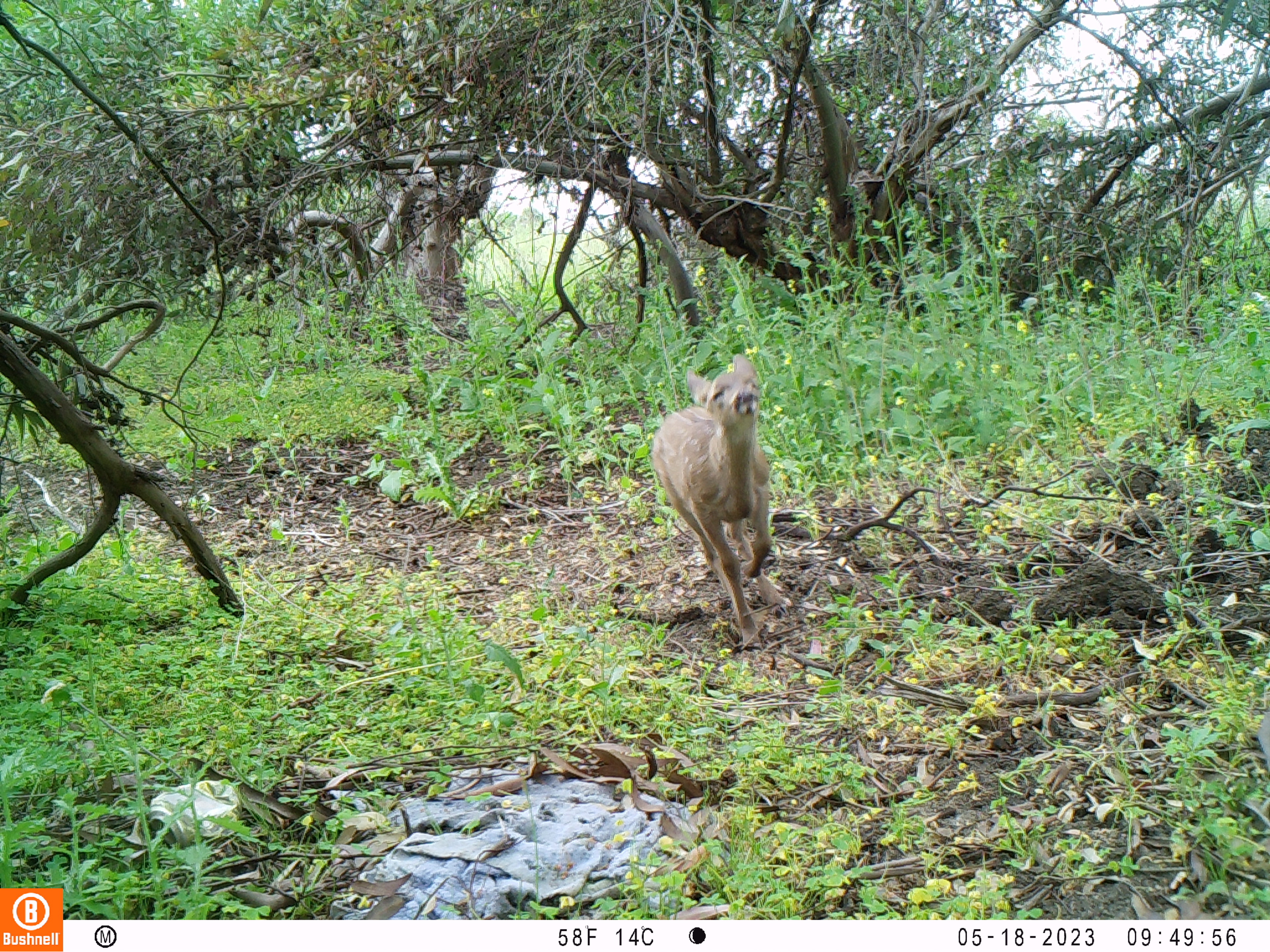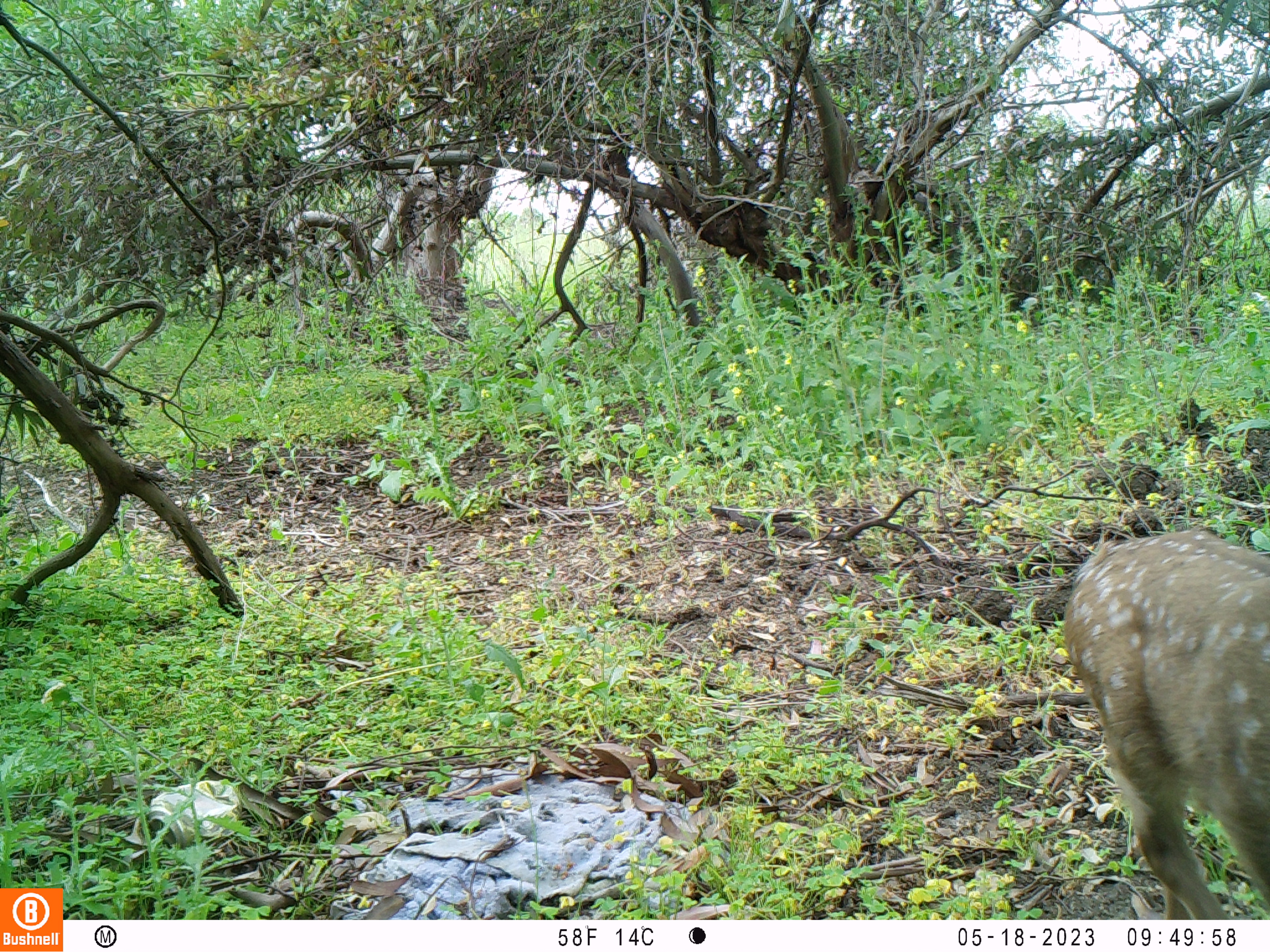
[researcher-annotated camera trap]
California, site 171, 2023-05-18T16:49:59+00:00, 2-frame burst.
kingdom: Animalia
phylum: Chordata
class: Mammalia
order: Artiodactyla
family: Cervidae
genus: Odocoileus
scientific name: Odocoileus hemionus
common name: mule deer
Mule deer (Odocoileus hemionus).